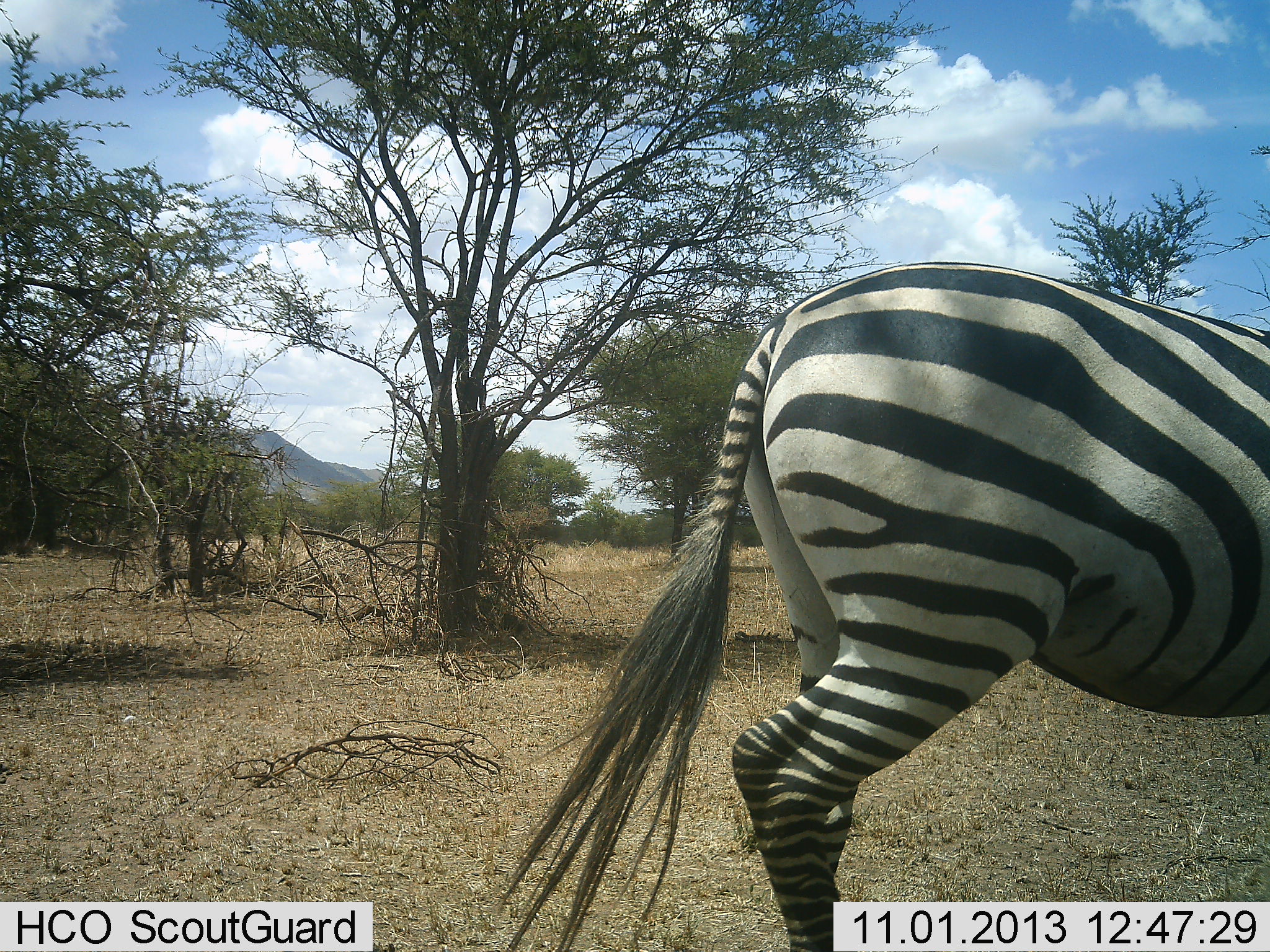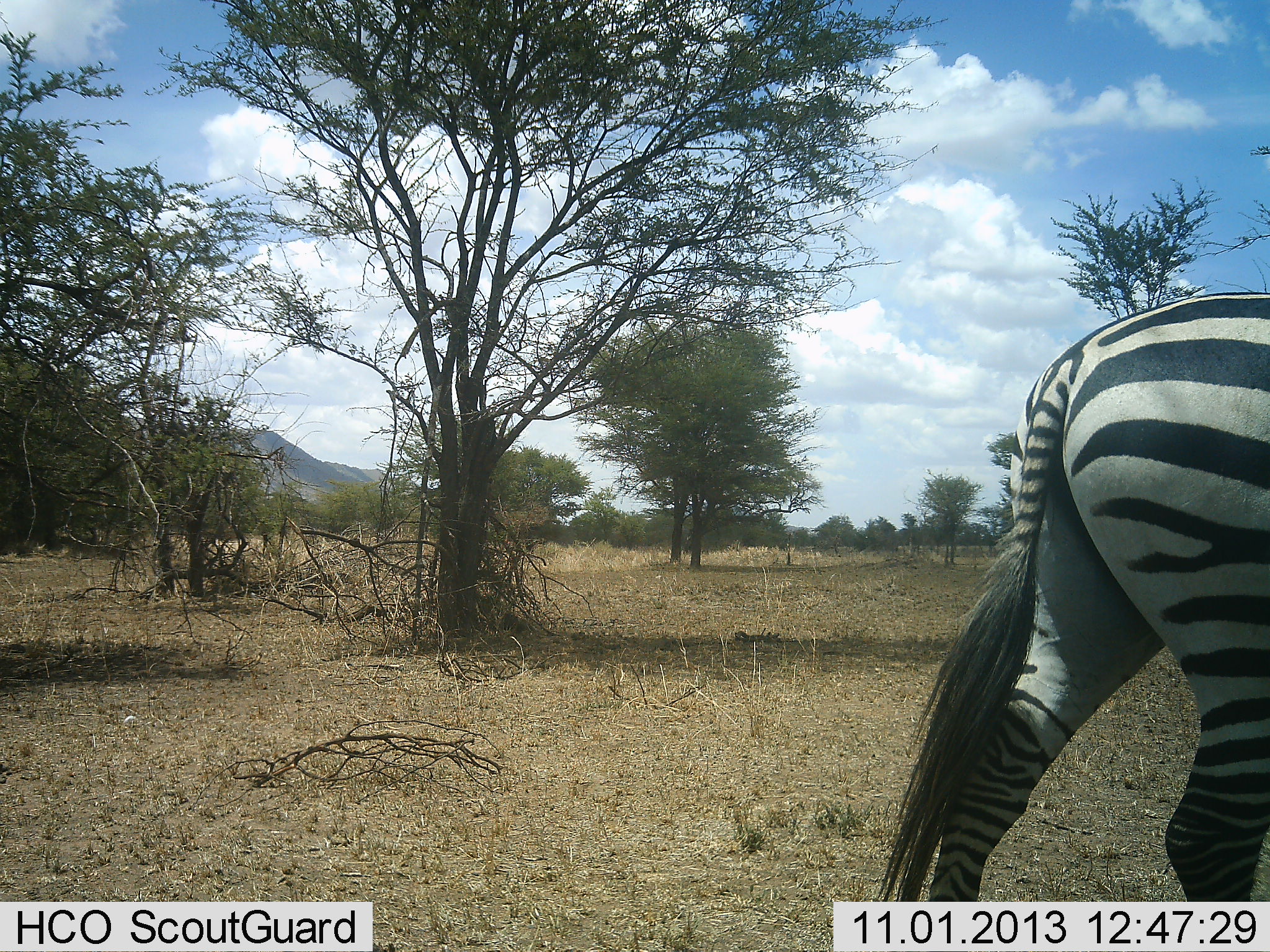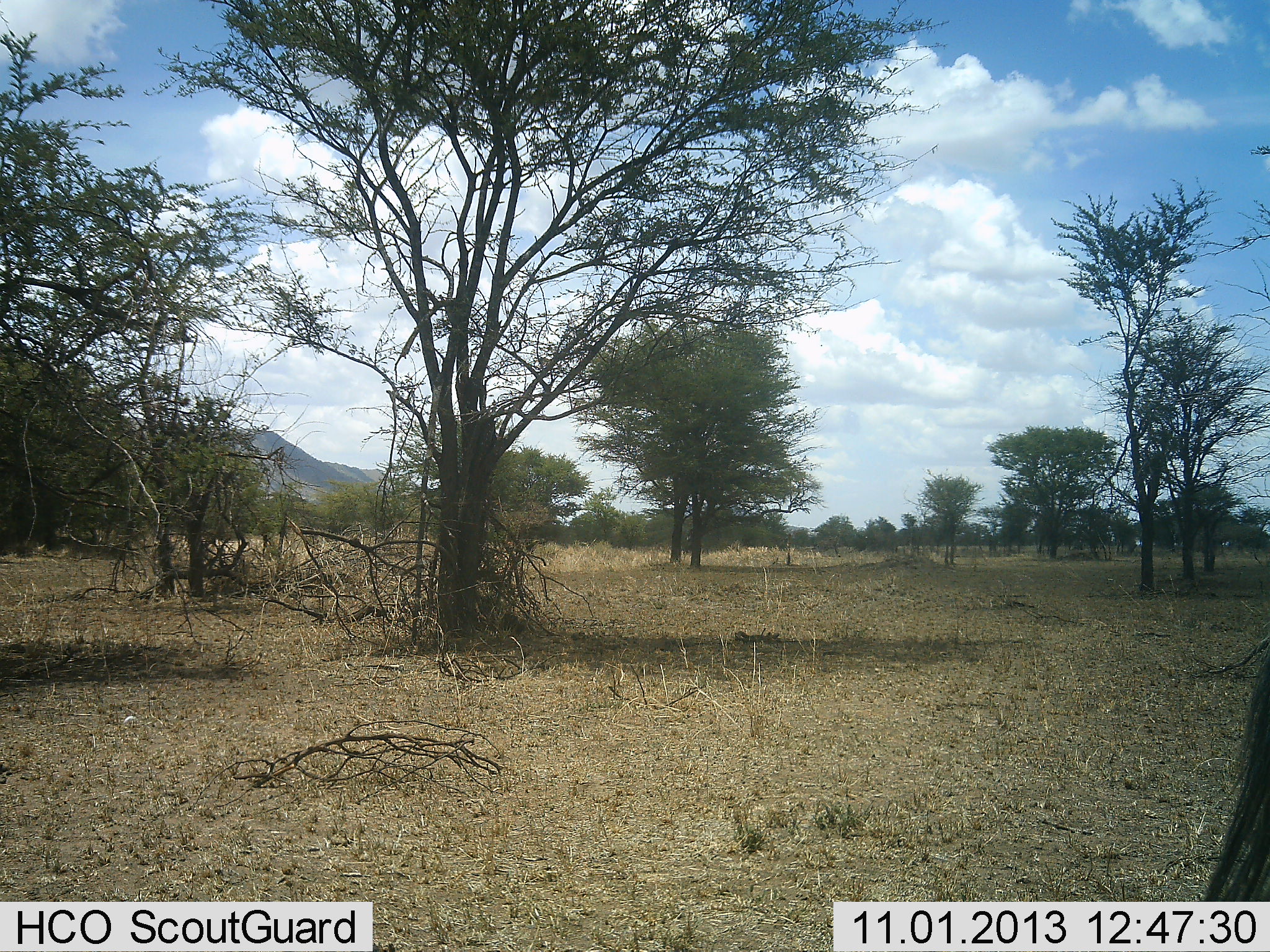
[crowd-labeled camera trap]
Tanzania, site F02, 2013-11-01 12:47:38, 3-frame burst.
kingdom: Animalia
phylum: Chordata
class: Mammalia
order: Perissodactyla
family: Equidae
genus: Equus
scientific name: Equus quagga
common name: plains zebra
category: zebra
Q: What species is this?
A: Zebra (plains zebra) (Equus quagga).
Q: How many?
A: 1.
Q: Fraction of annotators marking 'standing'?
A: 10%.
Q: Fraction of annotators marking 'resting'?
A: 0%.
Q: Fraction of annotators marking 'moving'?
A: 90%.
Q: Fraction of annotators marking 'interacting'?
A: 0%.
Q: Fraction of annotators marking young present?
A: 0%.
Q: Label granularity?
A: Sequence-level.